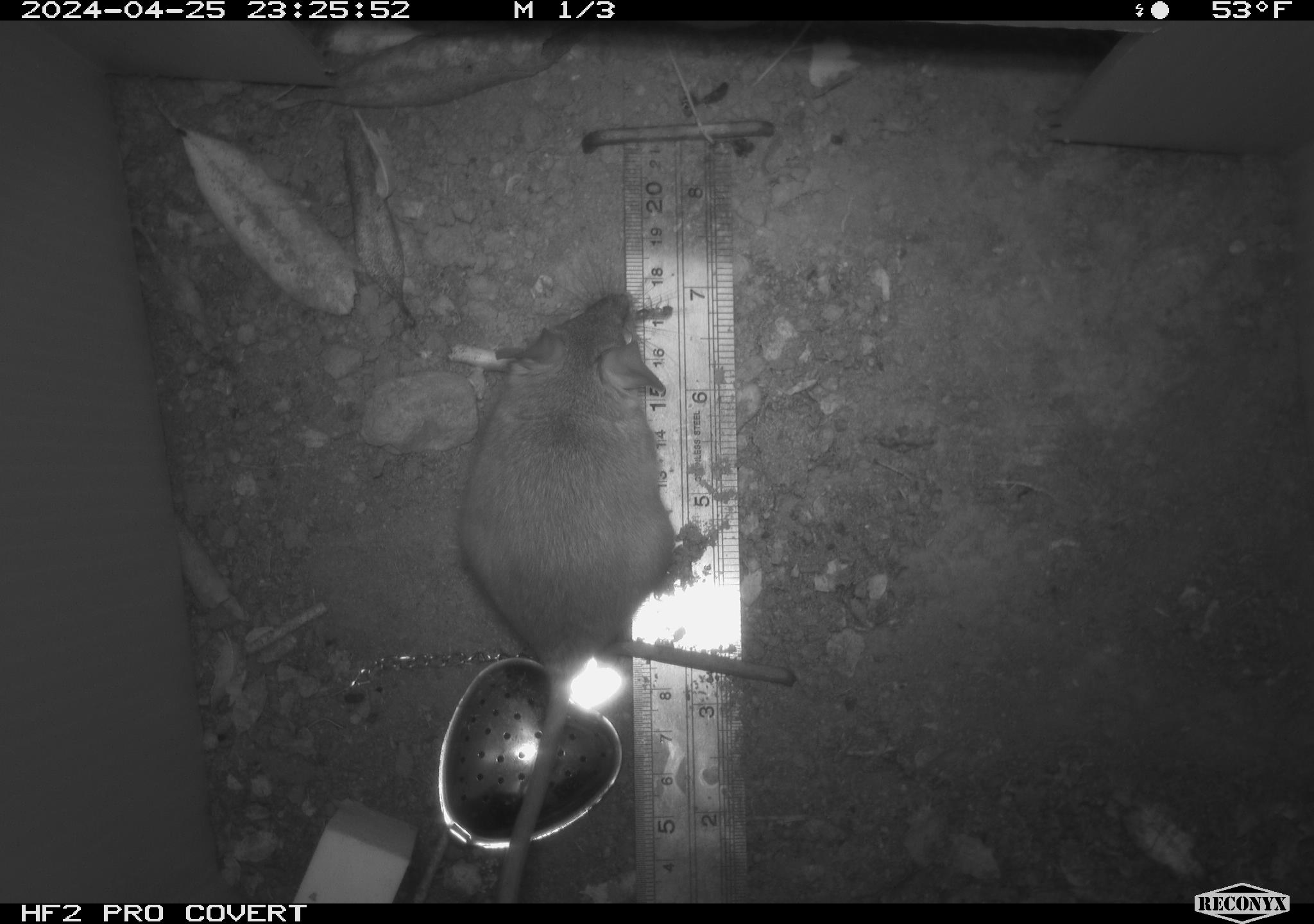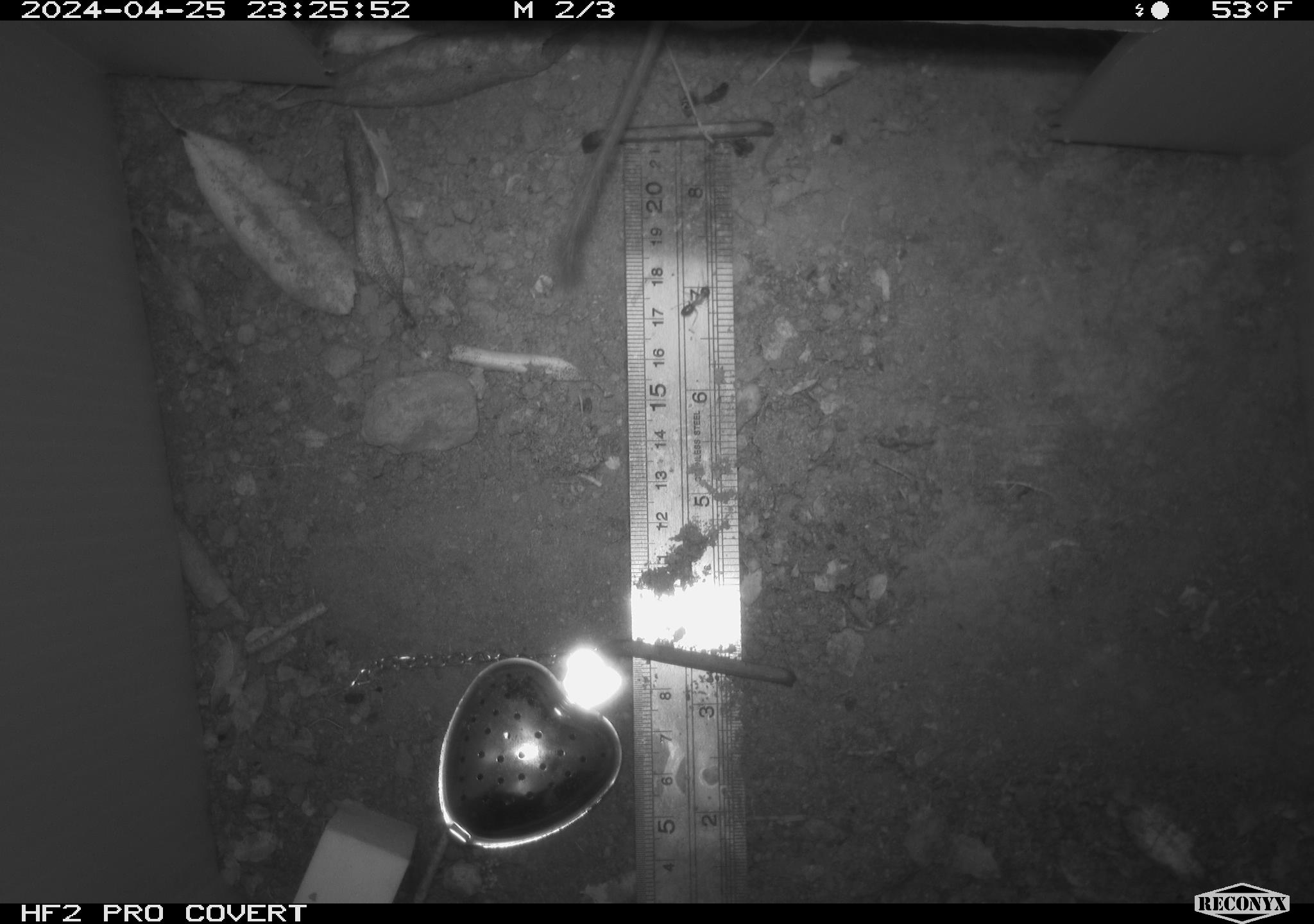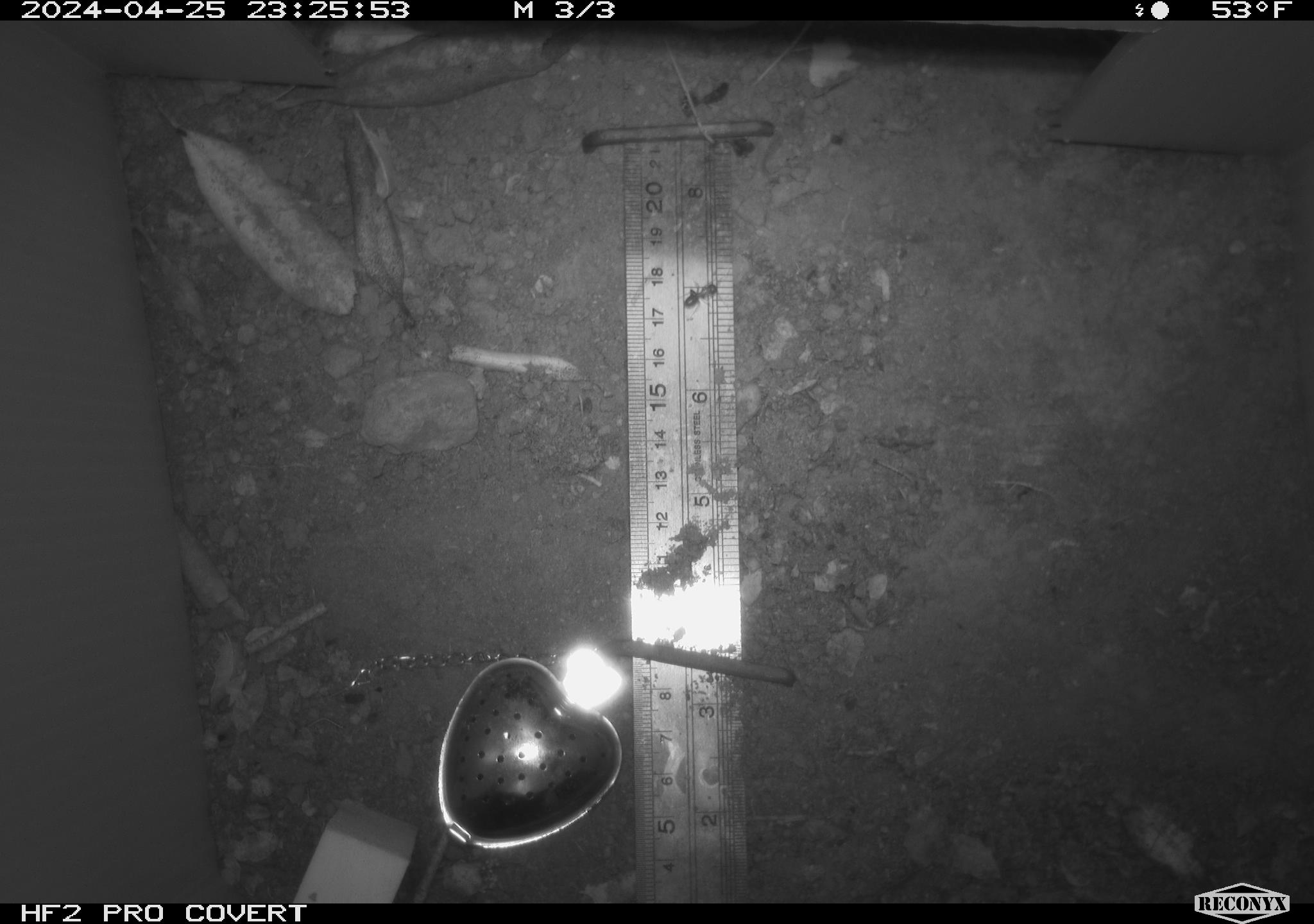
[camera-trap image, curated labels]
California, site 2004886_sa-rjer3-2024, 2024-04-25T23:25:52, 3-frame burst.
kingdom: Animalia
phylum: Chordata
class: Mammalia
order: Rodentia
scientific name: Rodentia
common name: mouse species